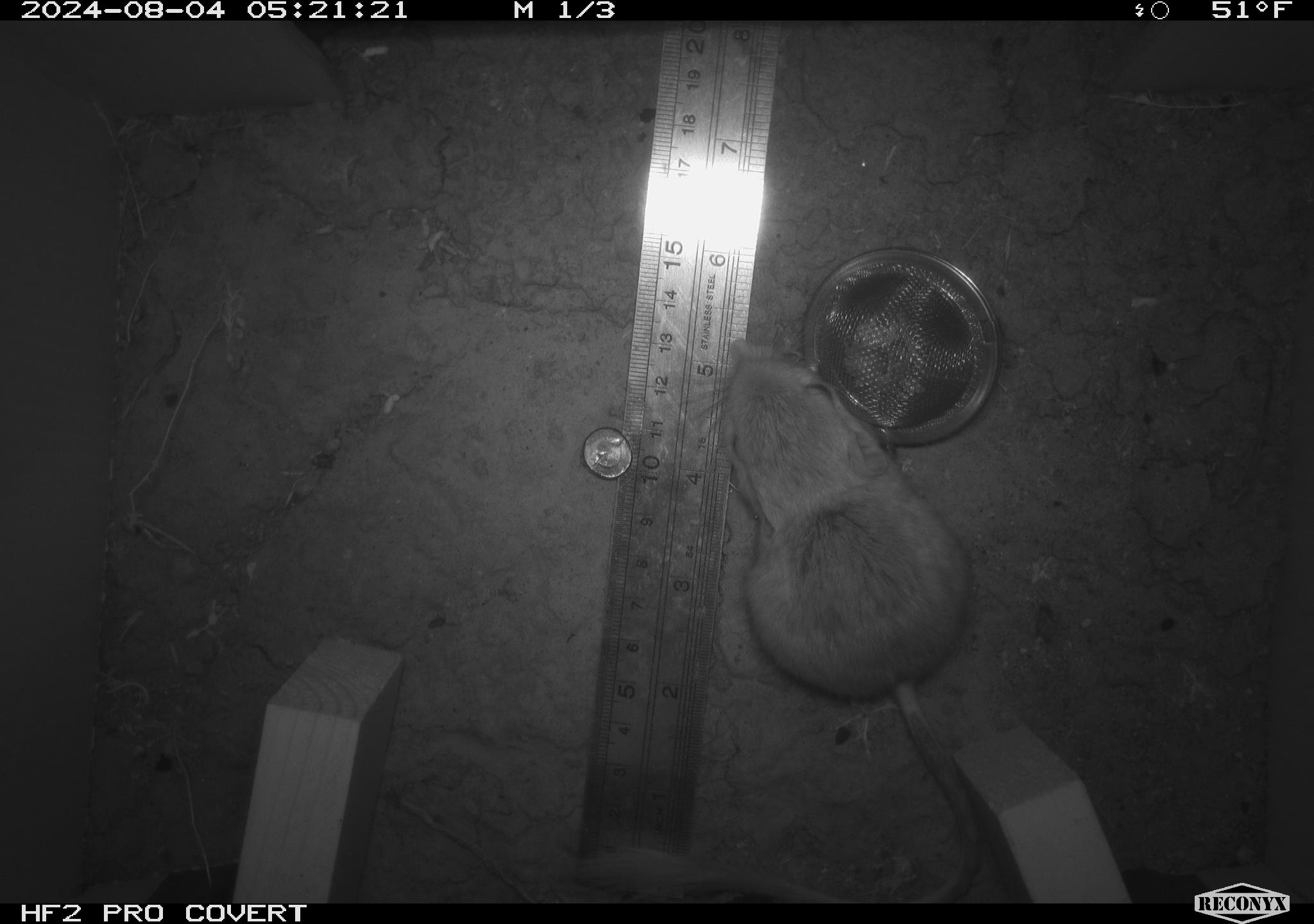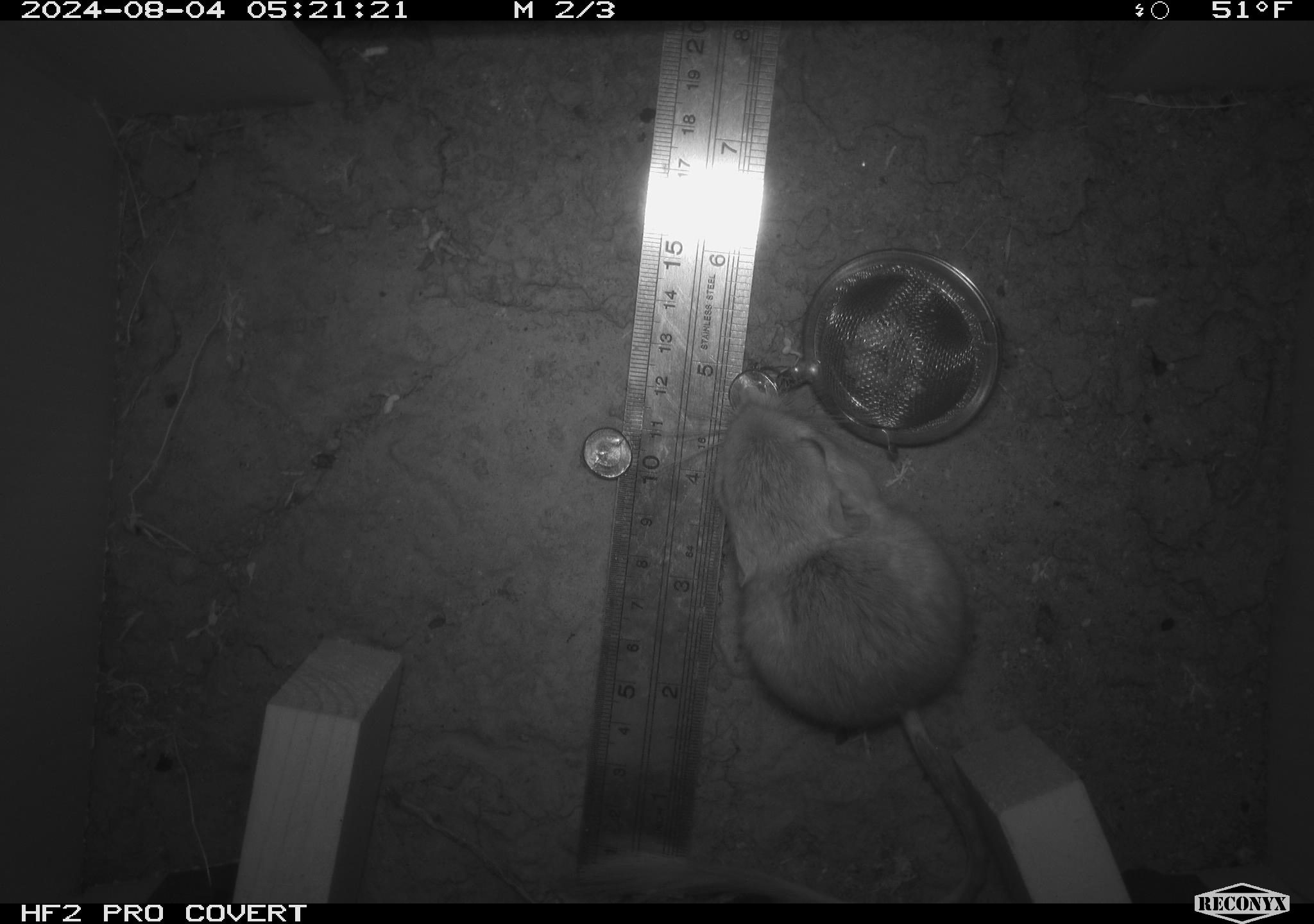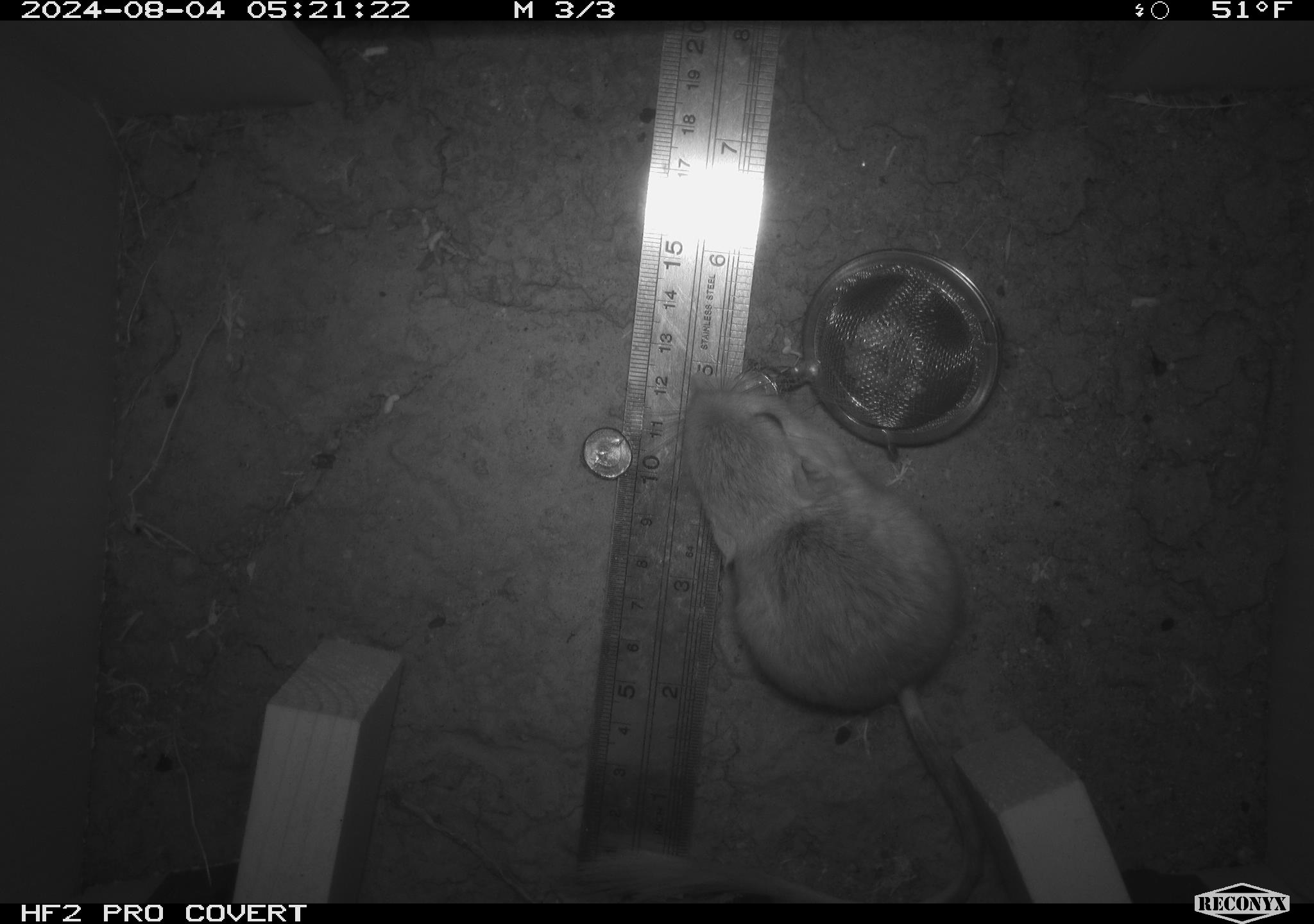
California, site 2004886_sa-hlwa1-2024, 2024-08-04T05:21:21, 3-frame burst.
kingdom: Animalia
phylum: Chordata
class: Mammalia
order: Rodentia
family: Heteromyidae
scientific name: Heteromyidae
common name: kangaroo rats and pocket mice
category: heteromyidae family